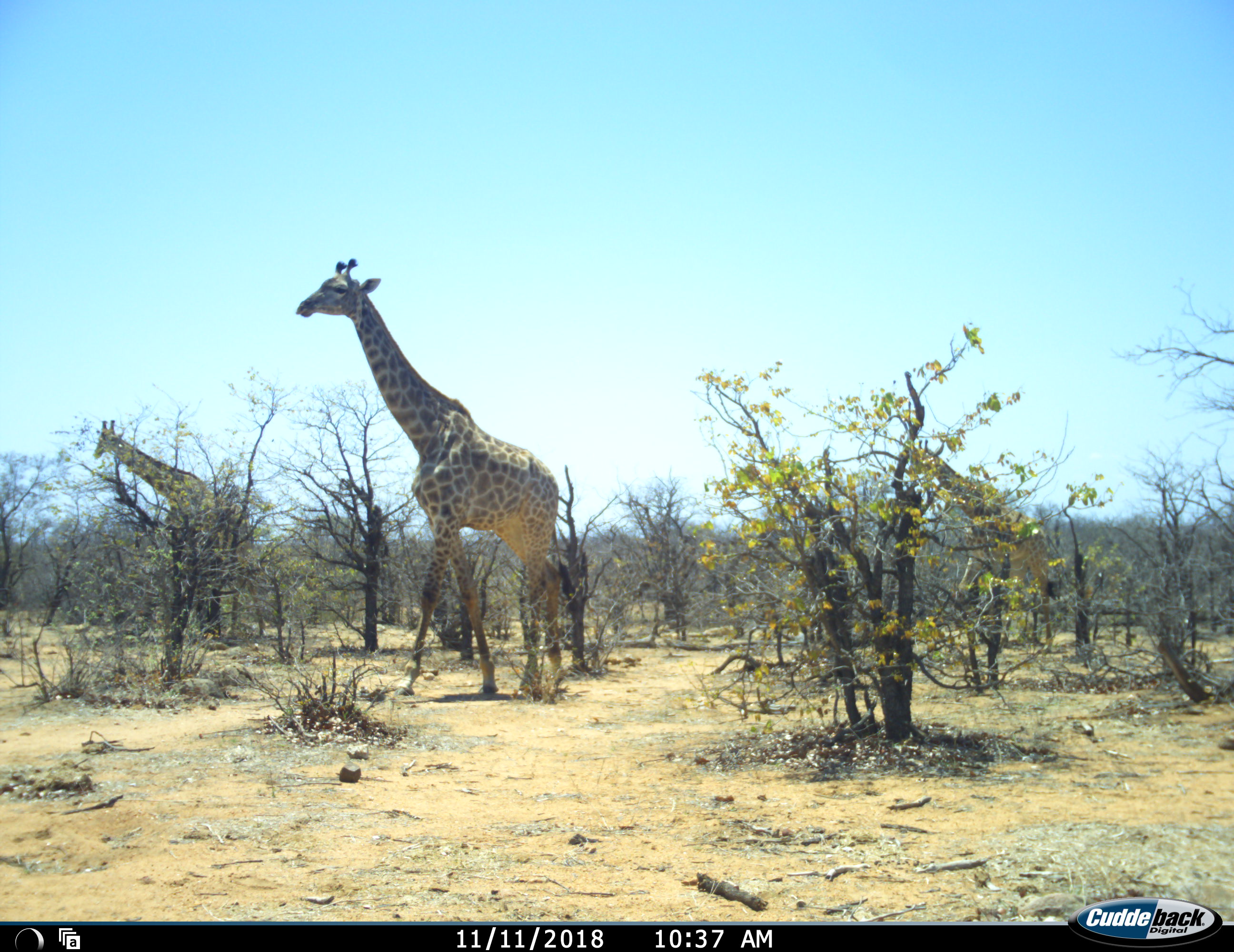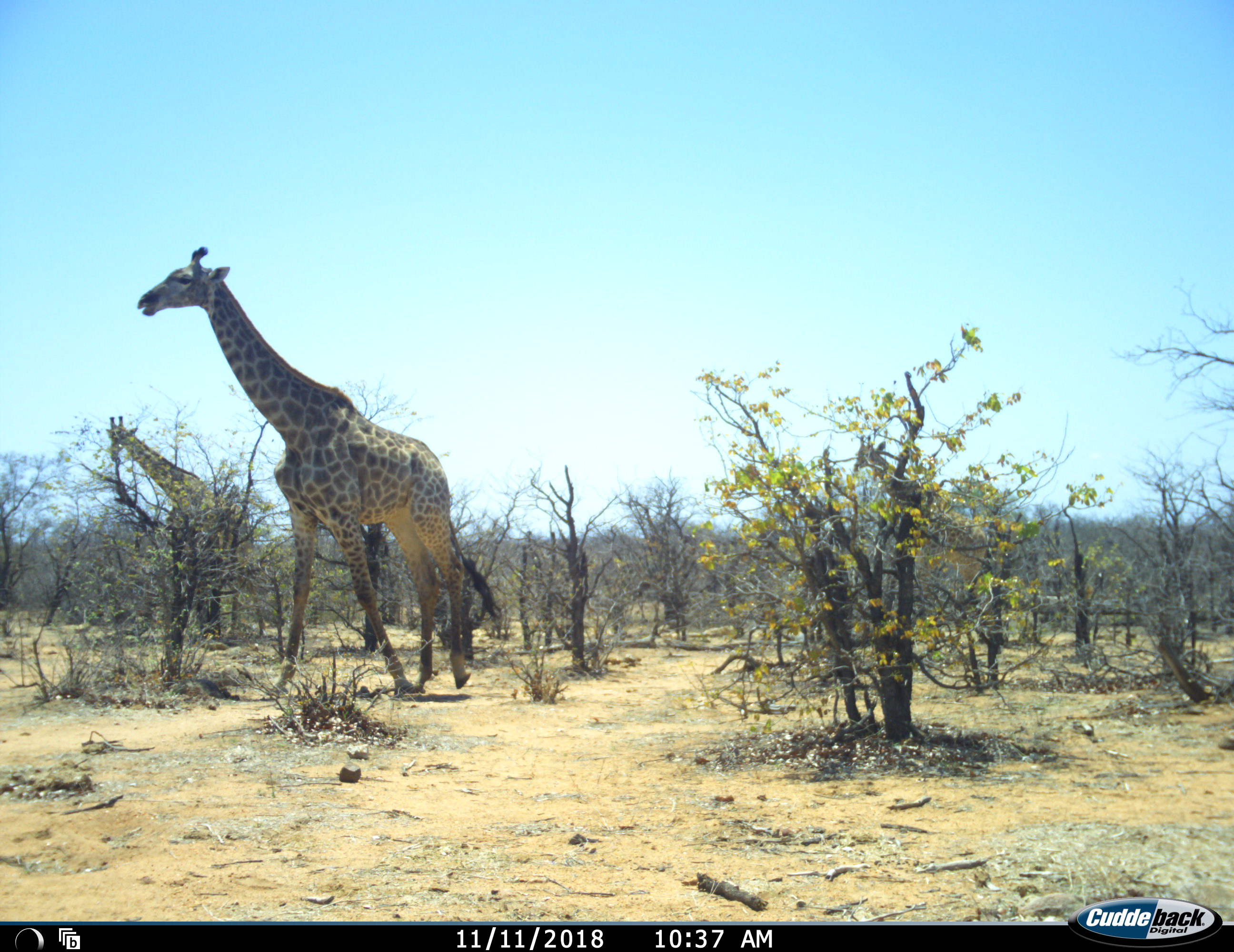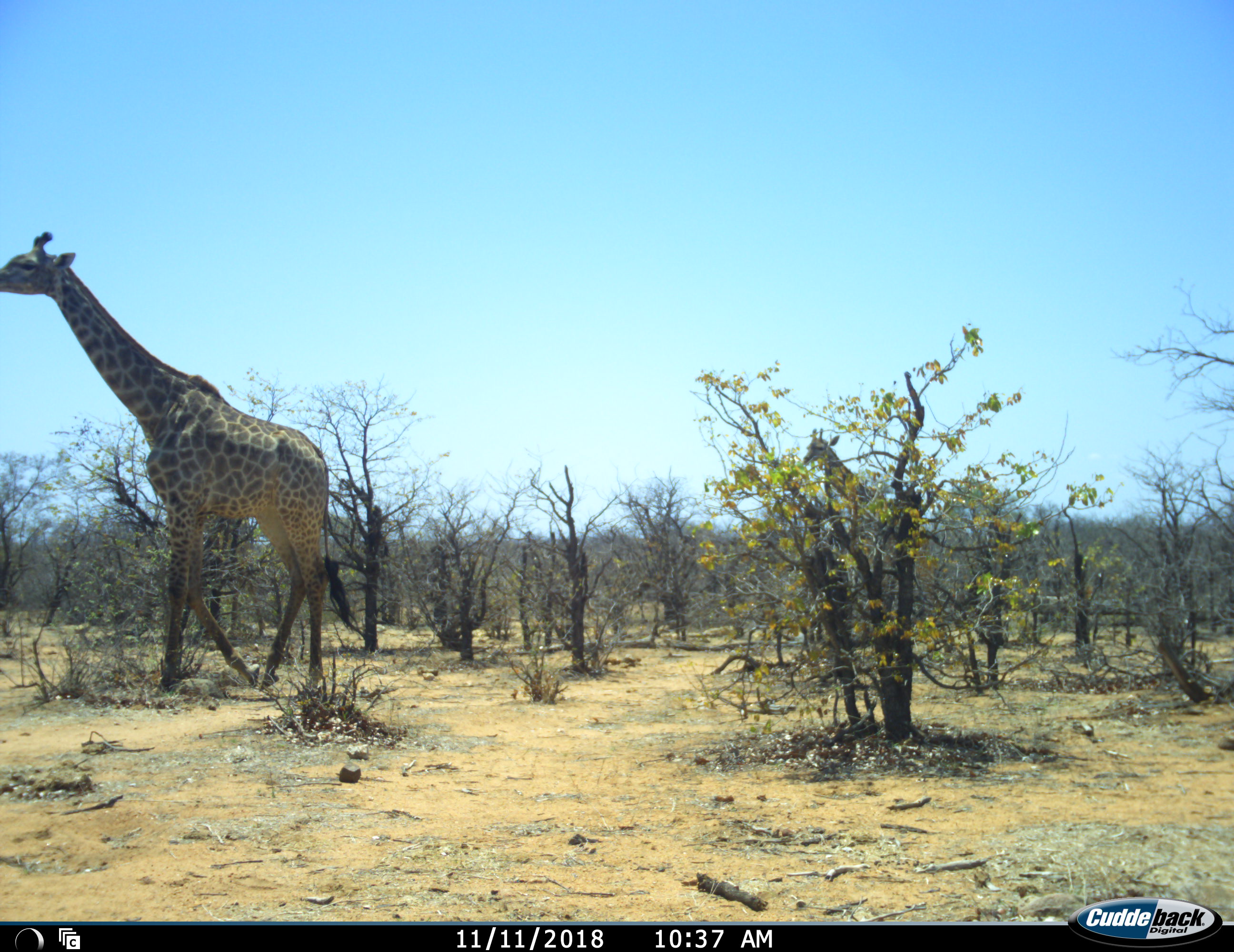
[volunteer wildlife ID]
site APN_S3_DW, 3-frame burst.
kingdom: Animalia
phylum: Chordata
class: Mammalia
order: Artiodactyla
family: Giraffidae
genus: Giraffa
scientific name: Giraffa camelopardalis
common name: giraffe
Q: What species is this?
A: Giraffe (Giraffa camelopardalis).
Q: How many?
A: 3.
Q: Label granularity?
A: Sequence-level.